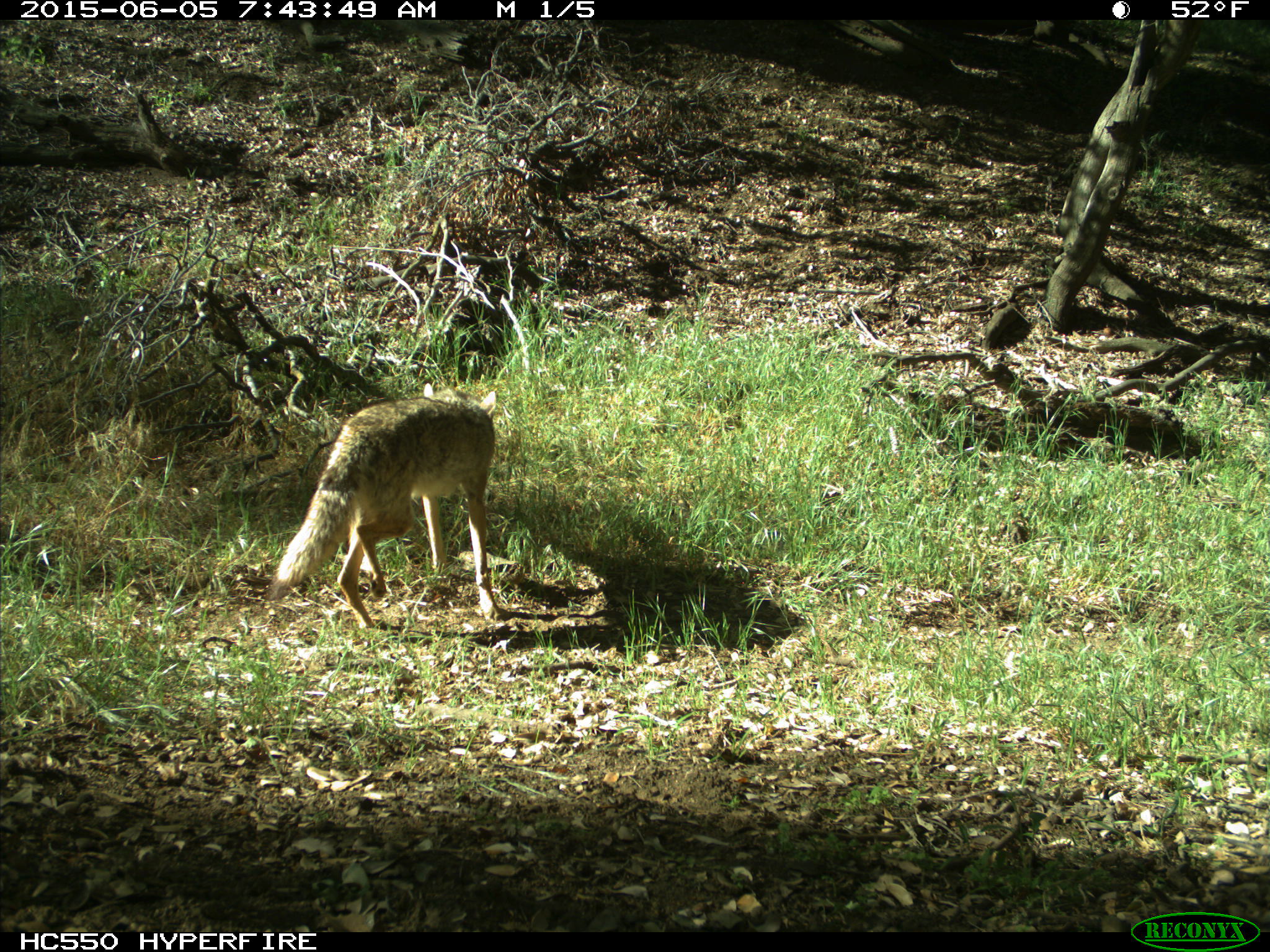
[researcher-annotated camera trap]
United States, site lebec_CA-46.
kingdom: Animalia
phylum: Chordata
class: Mammalia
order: Carnivora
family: Canidae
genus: Canis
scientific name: Canis latrans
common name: coyote